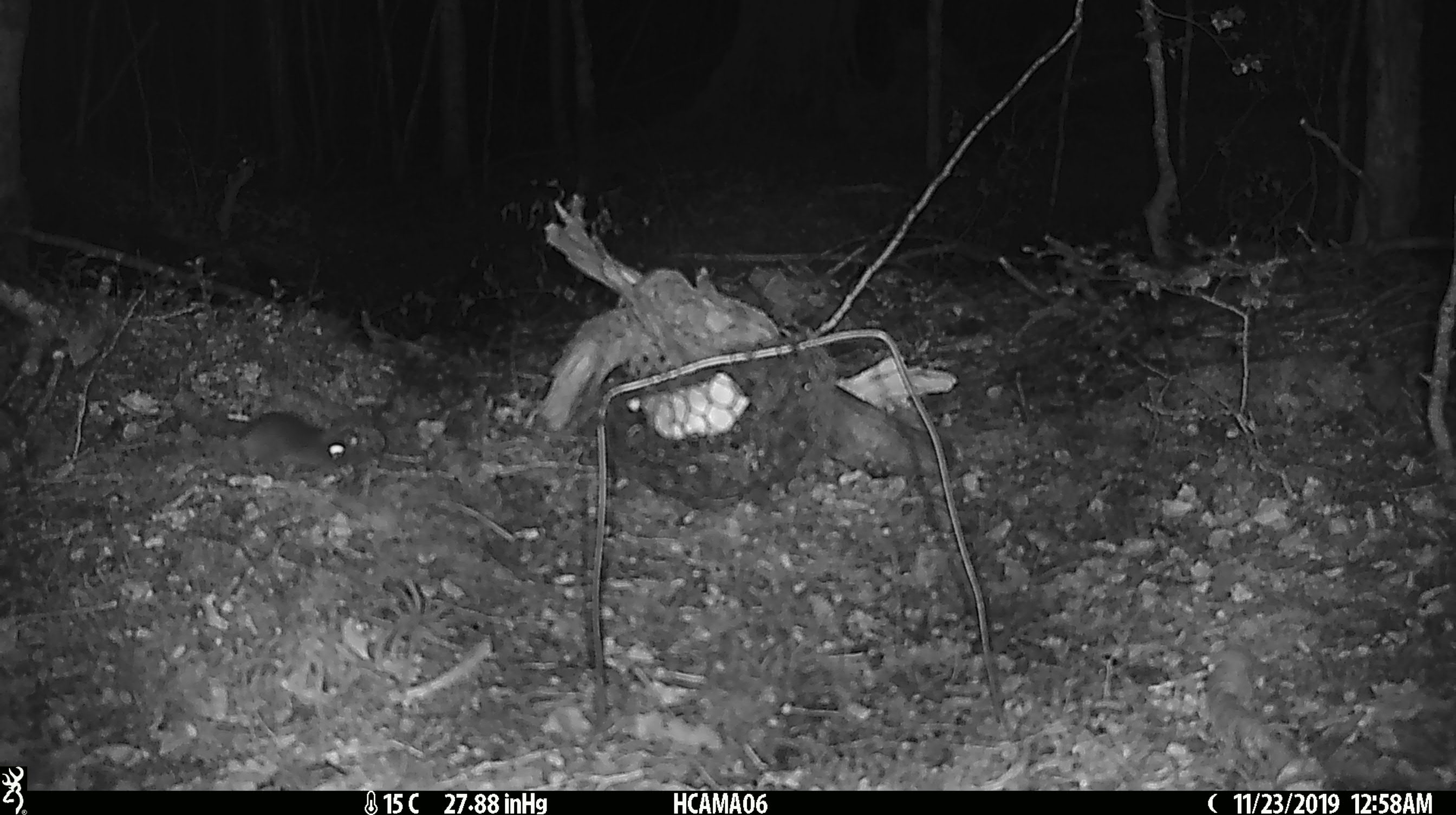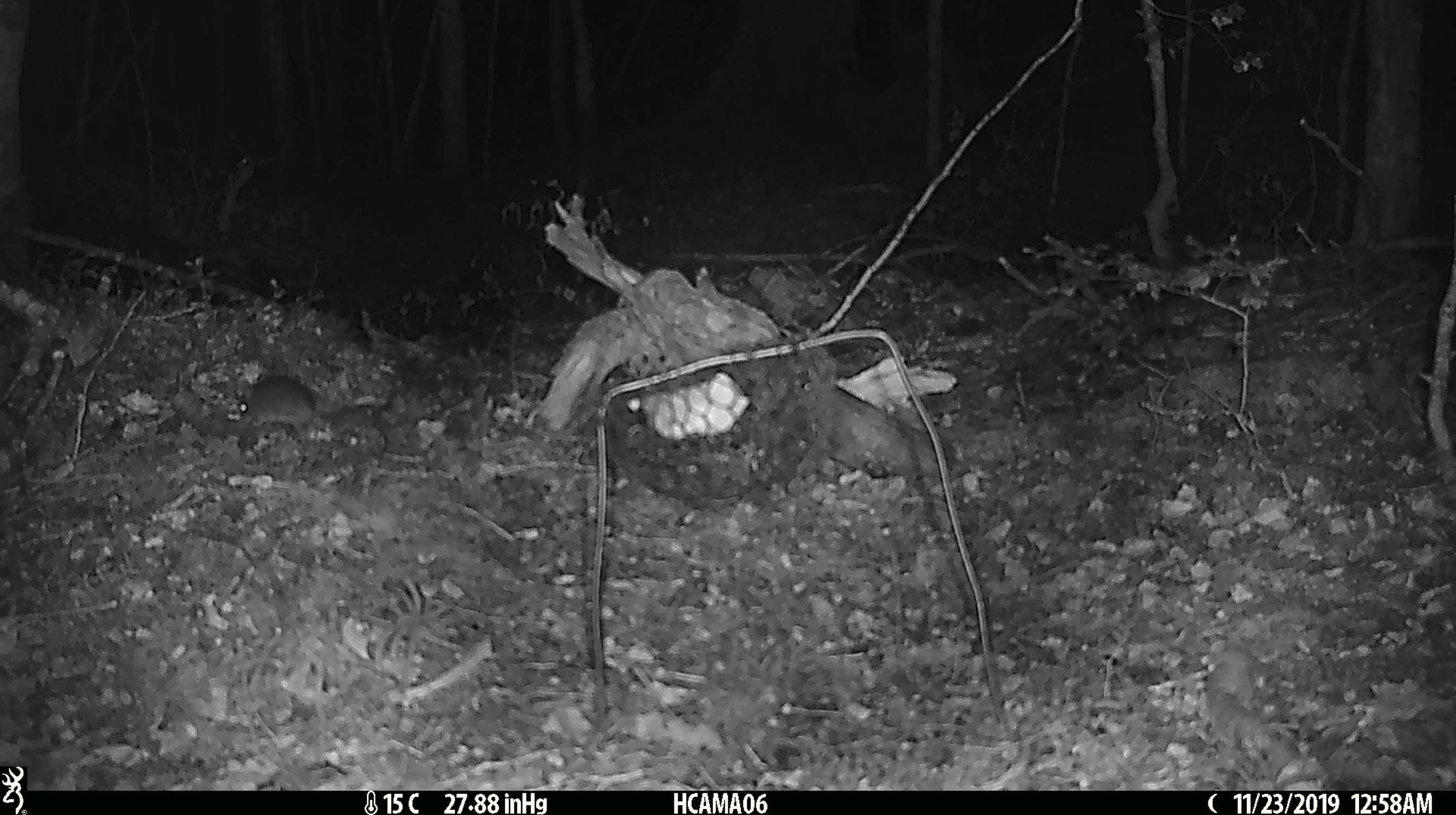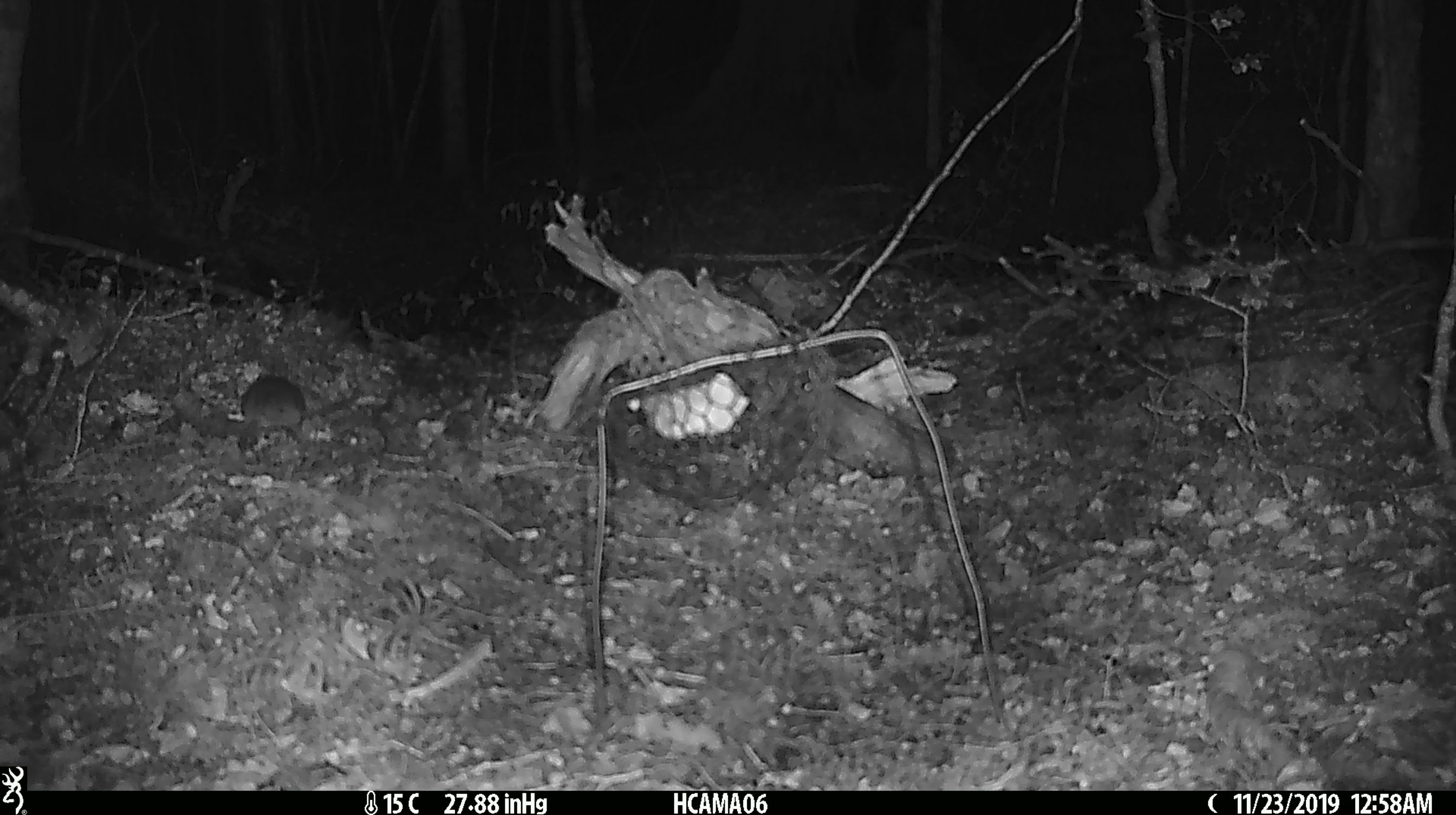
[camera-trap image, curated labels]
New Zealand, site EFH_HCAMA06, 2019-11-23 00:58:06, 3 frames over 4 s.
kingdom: Animalia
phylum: Chordata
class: Mammalia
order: Rodentia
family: Muridae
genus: Mus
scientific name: Mus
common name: mouse